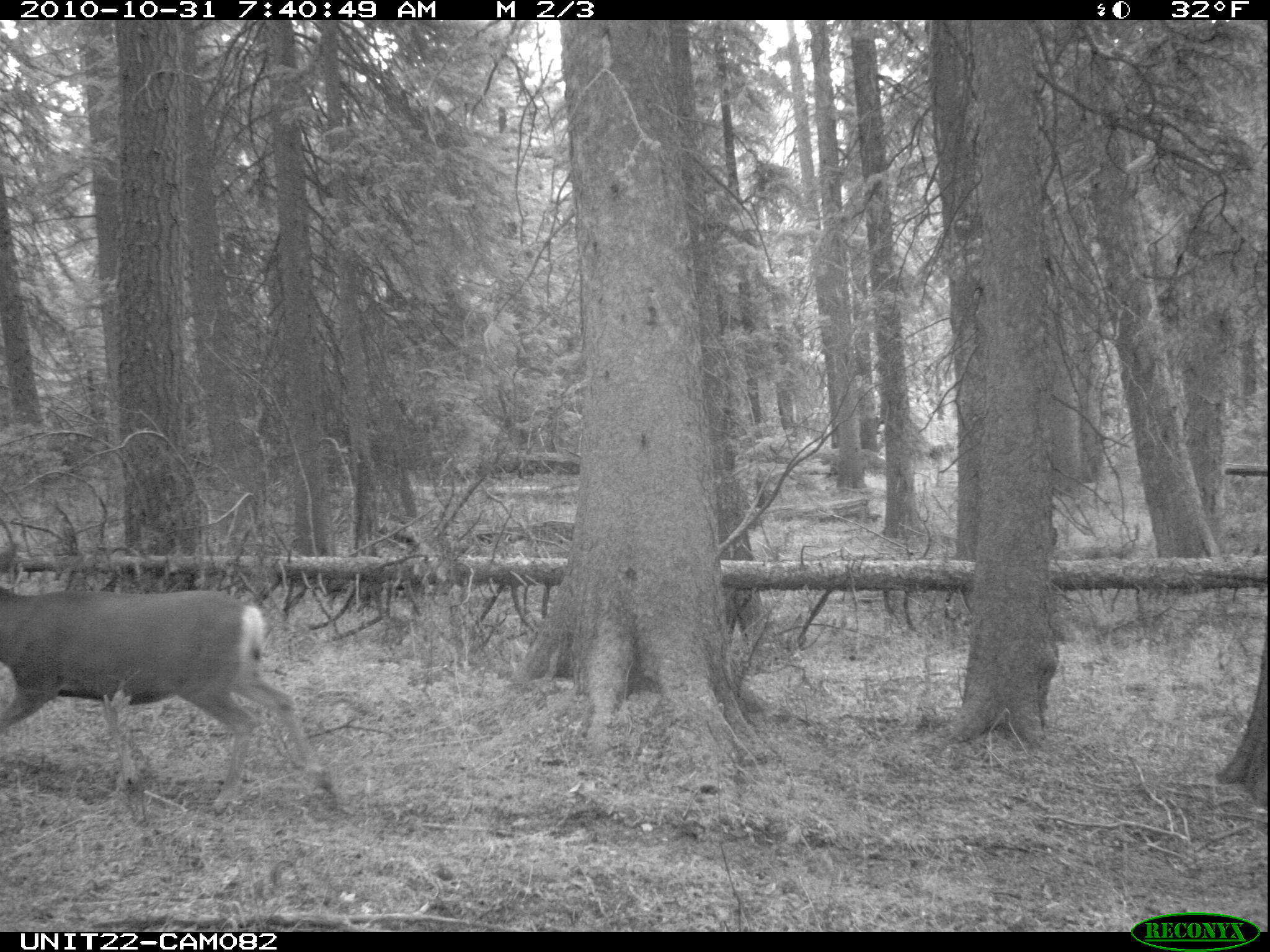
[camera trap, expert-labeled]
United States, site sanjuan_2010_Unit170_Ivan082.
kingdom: Animalia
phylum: Chordata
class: Mammalia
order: Artiodactyla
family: Cervidae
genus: Odocoileus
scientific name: Odocoileus hemionus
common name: mule deer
Odocoileus hemionus (mule deer).